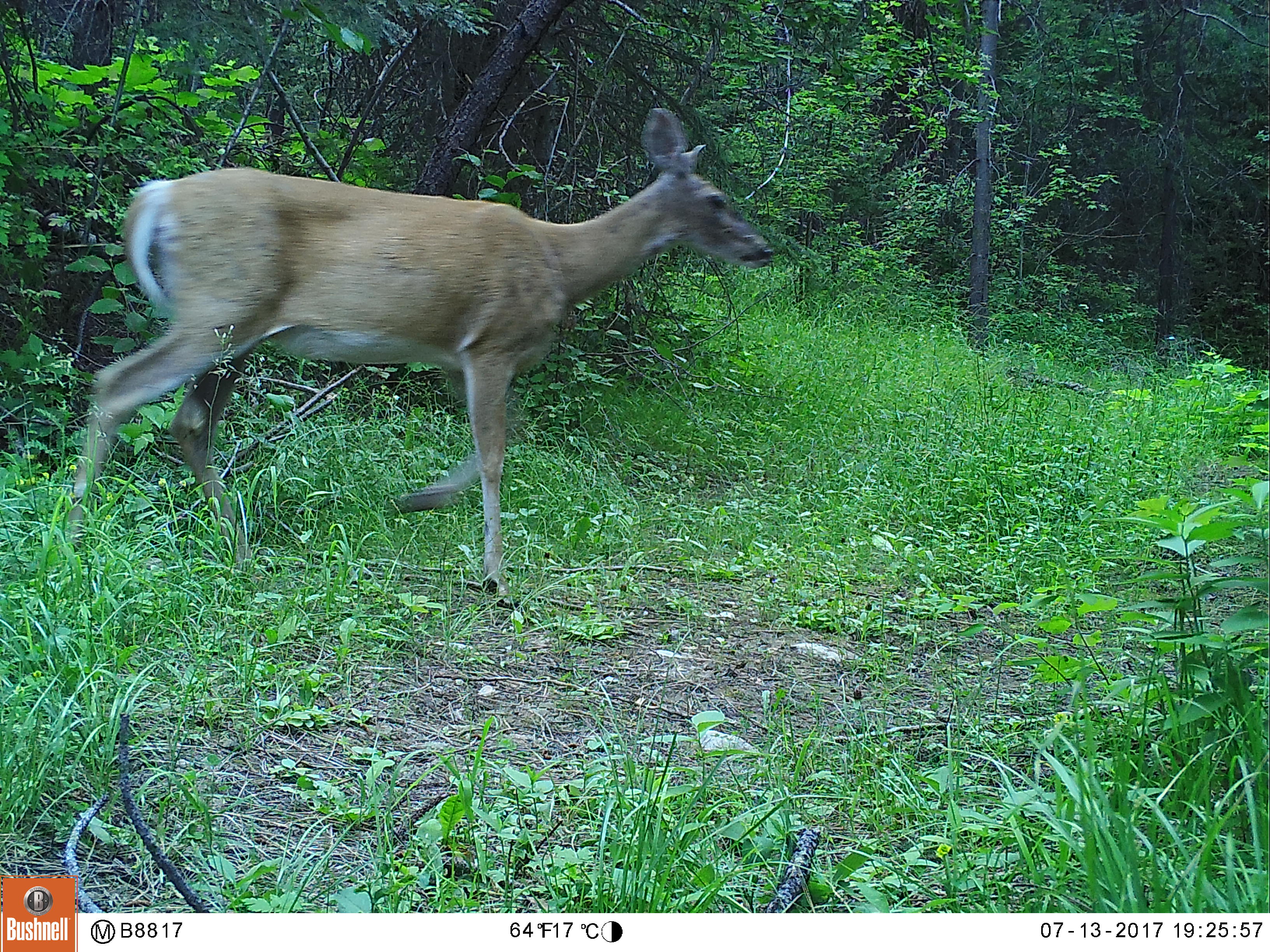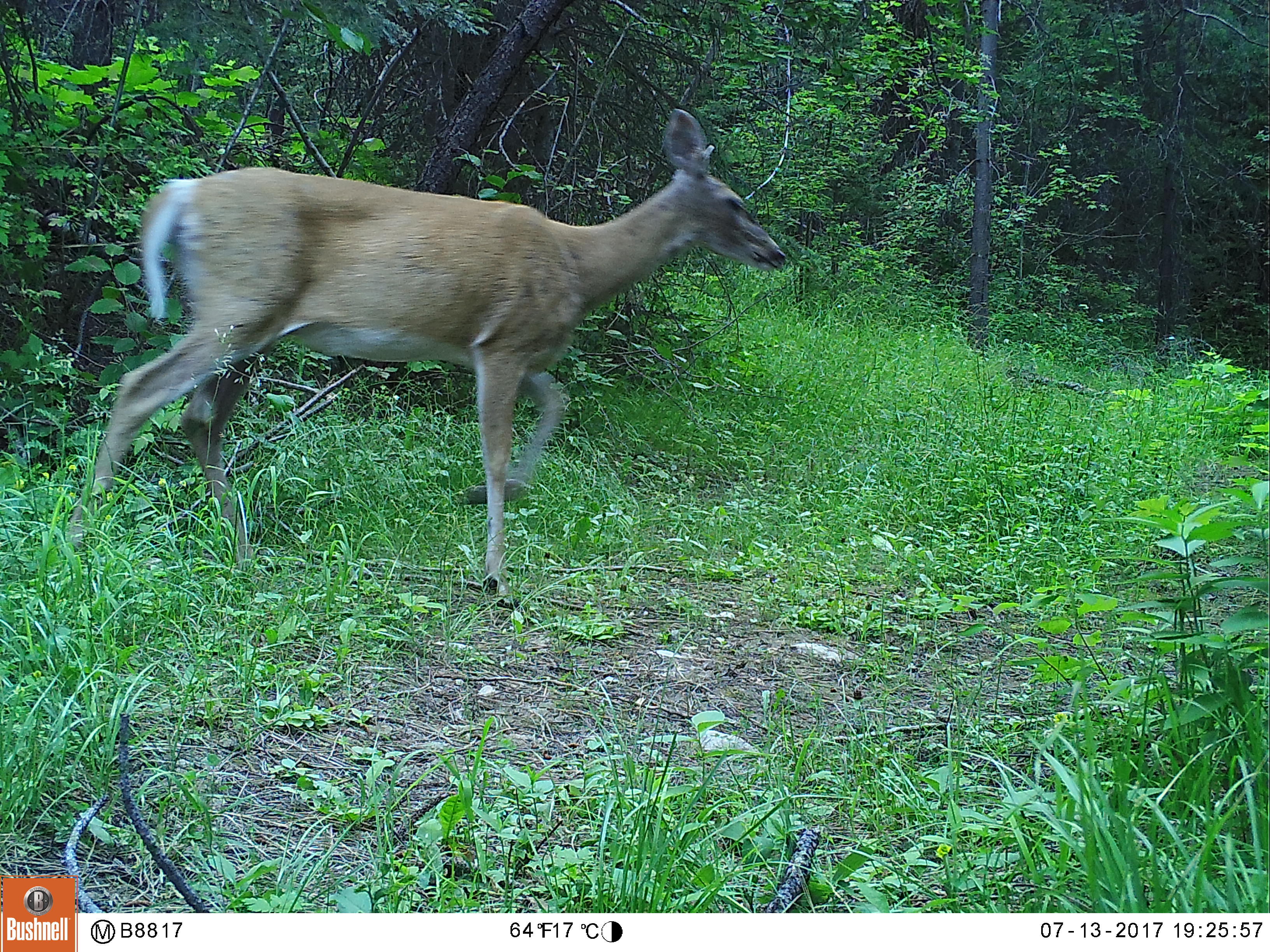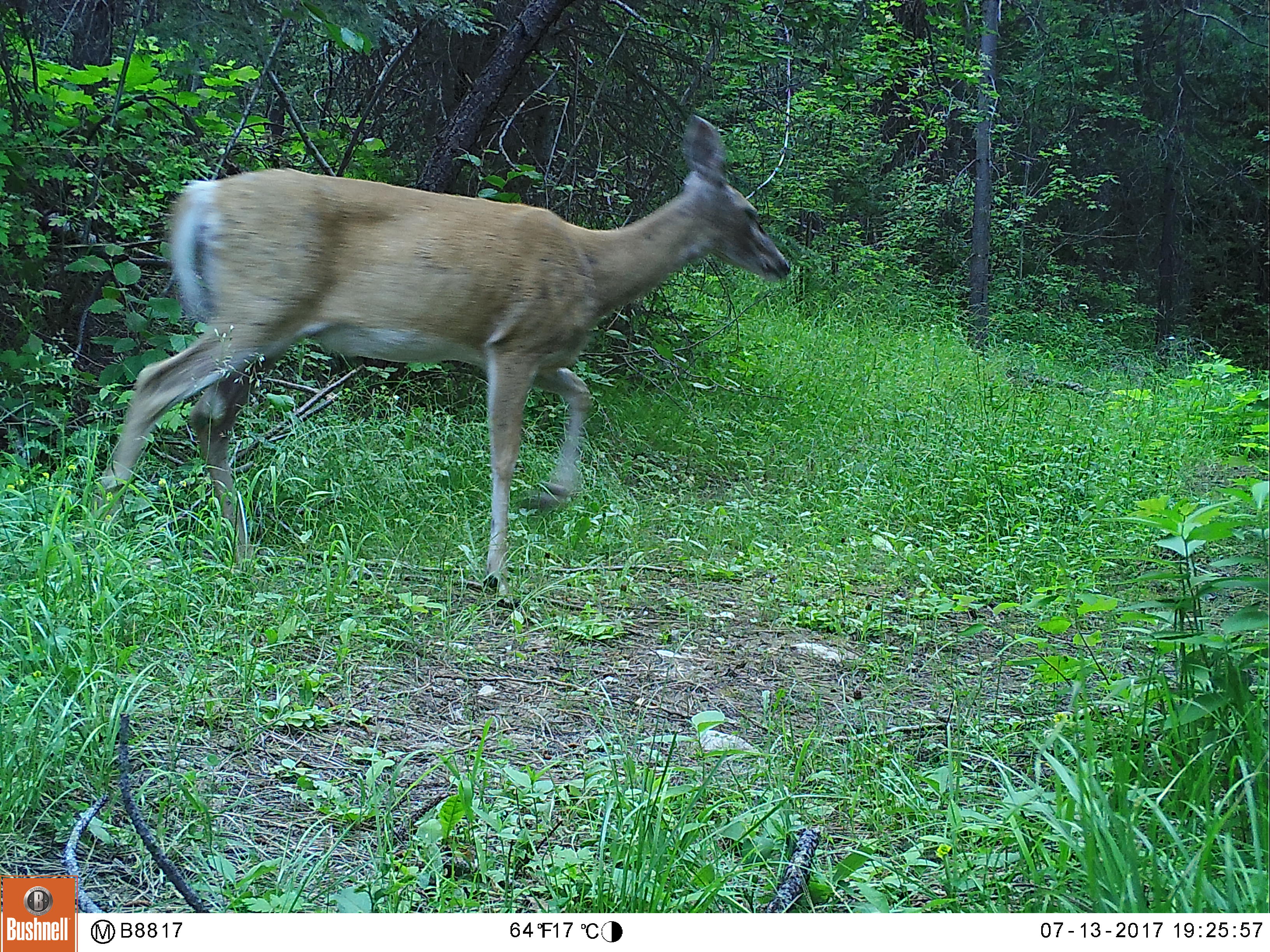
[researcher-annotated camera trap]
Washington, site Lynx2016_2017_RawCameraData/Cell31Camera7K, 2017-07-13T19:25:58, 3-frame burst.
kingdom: Animalia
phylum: Chordata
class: Mammalia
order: Artiodactyla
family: Cervidae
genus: Odocoileus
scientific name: Odocoileus virginianus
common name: white-tailed deer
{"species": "Odocoileus virginianus (white-tailed deer)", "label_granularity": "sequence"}